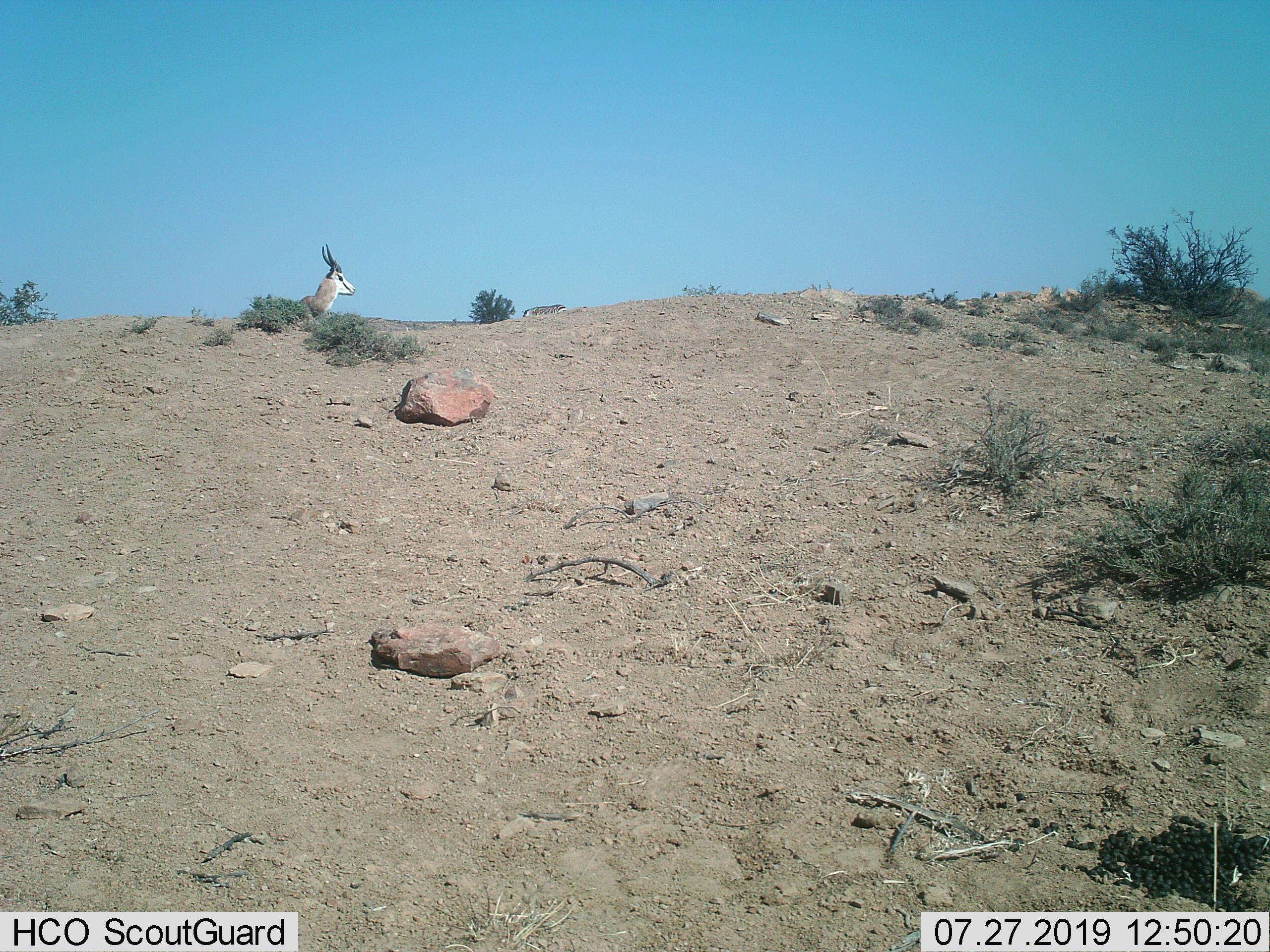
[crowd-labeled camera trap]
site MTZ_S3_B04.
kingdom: Animalia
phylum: Chordata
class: Mammalia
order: Artiodactyla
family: Bovidae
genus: Antidorcas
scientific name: Antidorcas marsupialis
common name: springbok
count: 1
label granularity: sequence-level